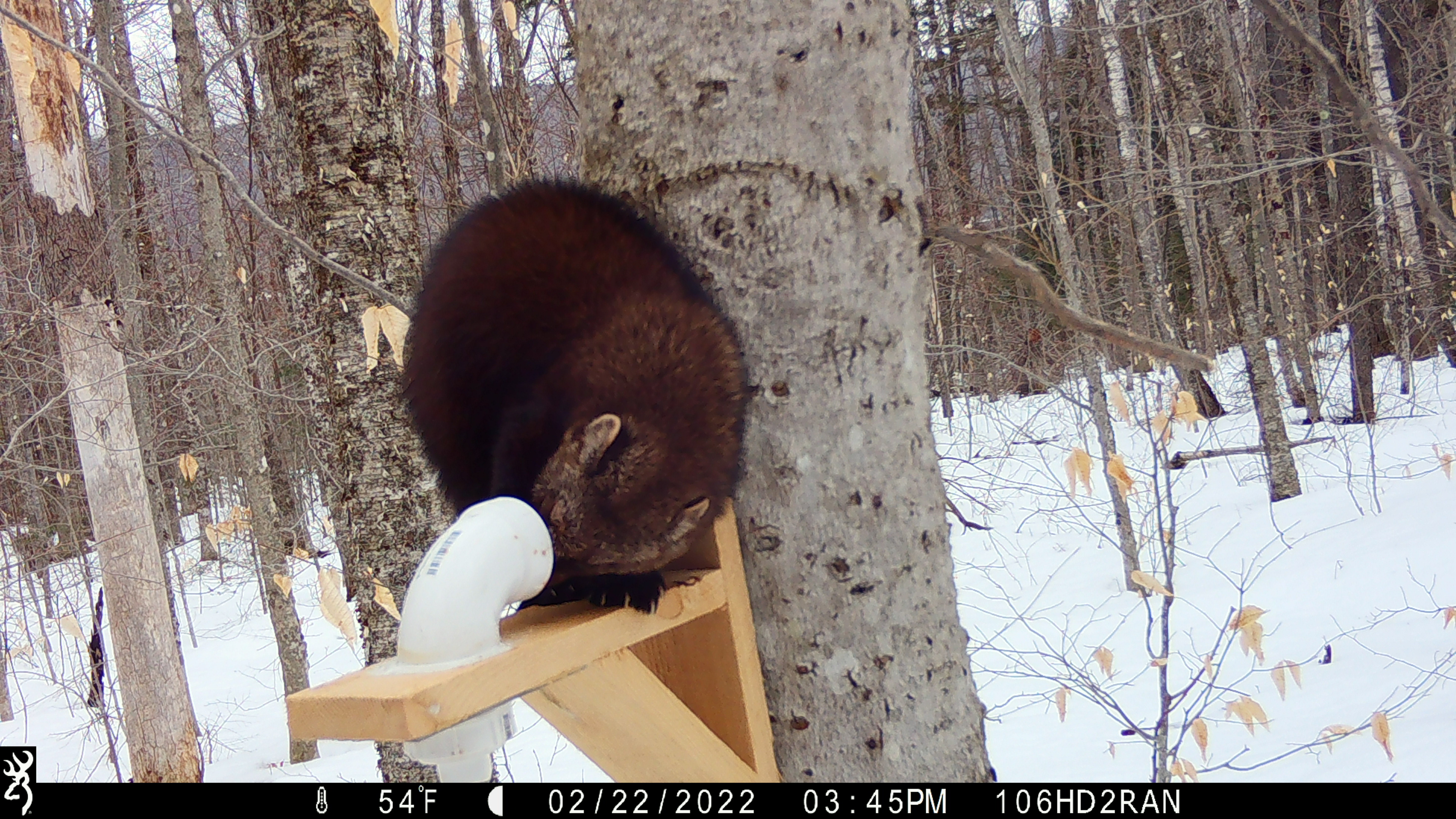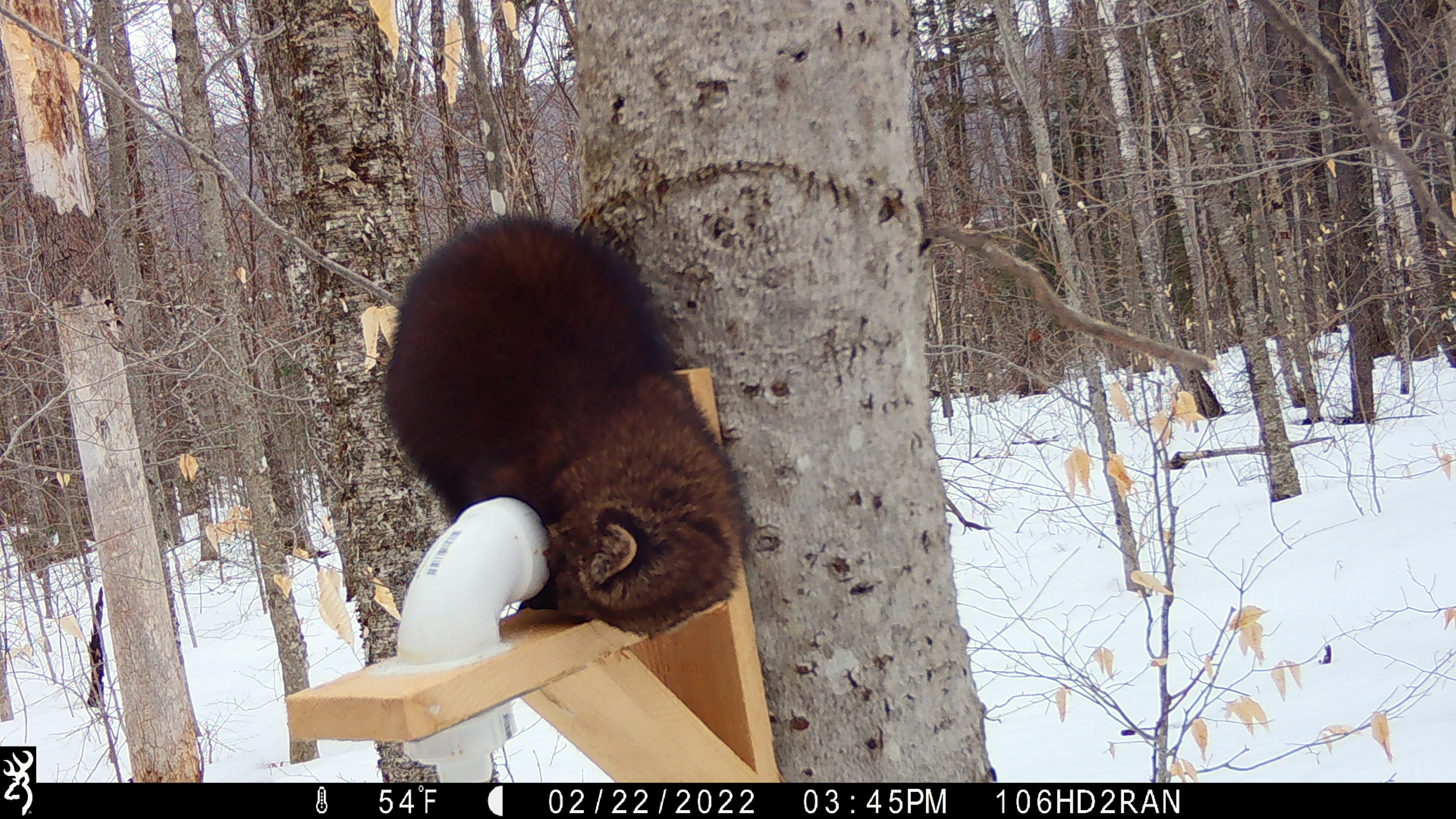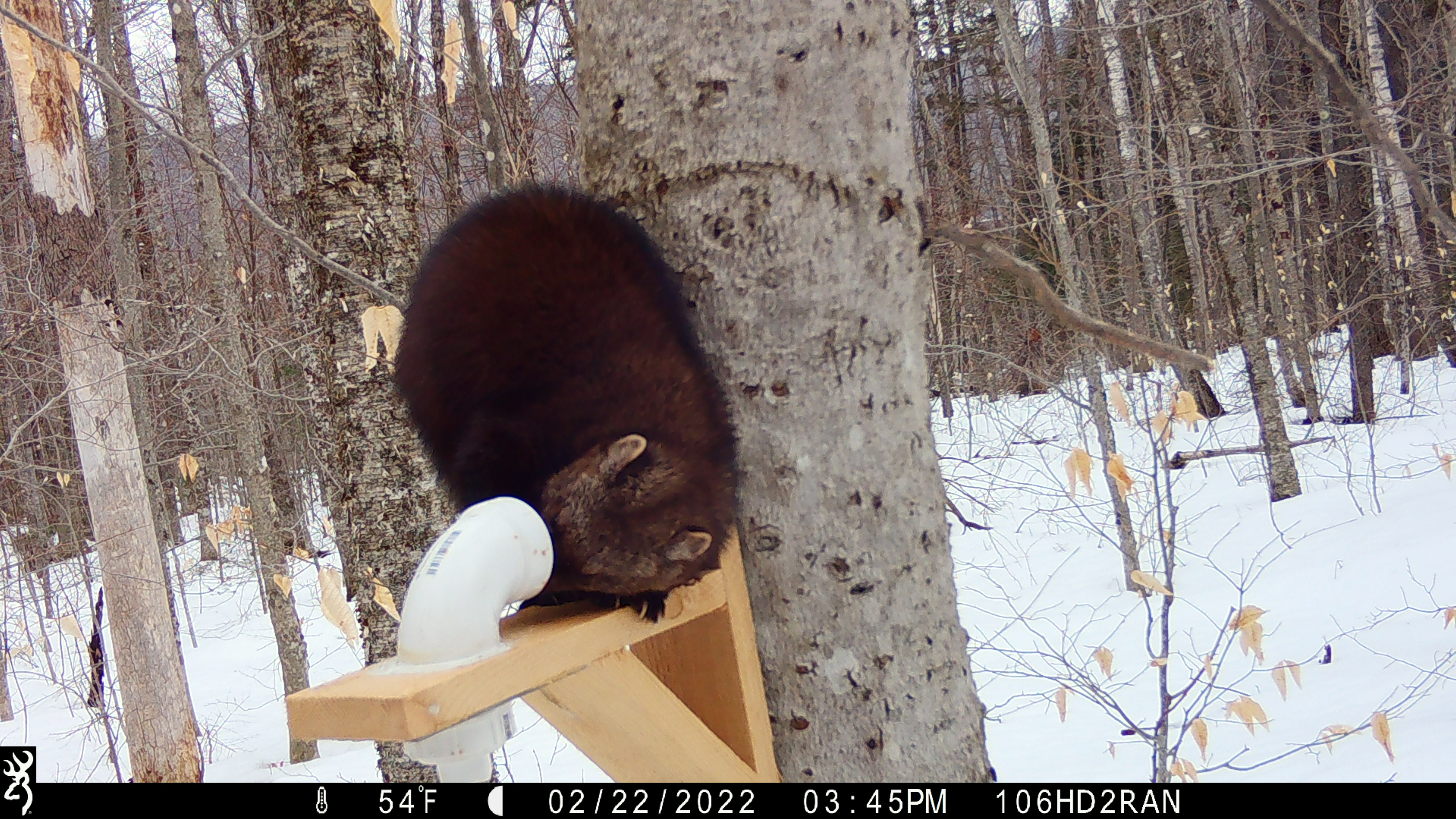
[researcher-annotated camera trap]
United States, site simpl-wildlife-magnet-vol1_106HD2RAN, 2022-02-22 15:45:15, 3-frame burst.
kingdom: Animalia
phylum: Chordata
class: Mammalia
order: Carnivora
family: Mustelidae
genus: Pekania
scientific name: Pekania pennanti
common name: fisher